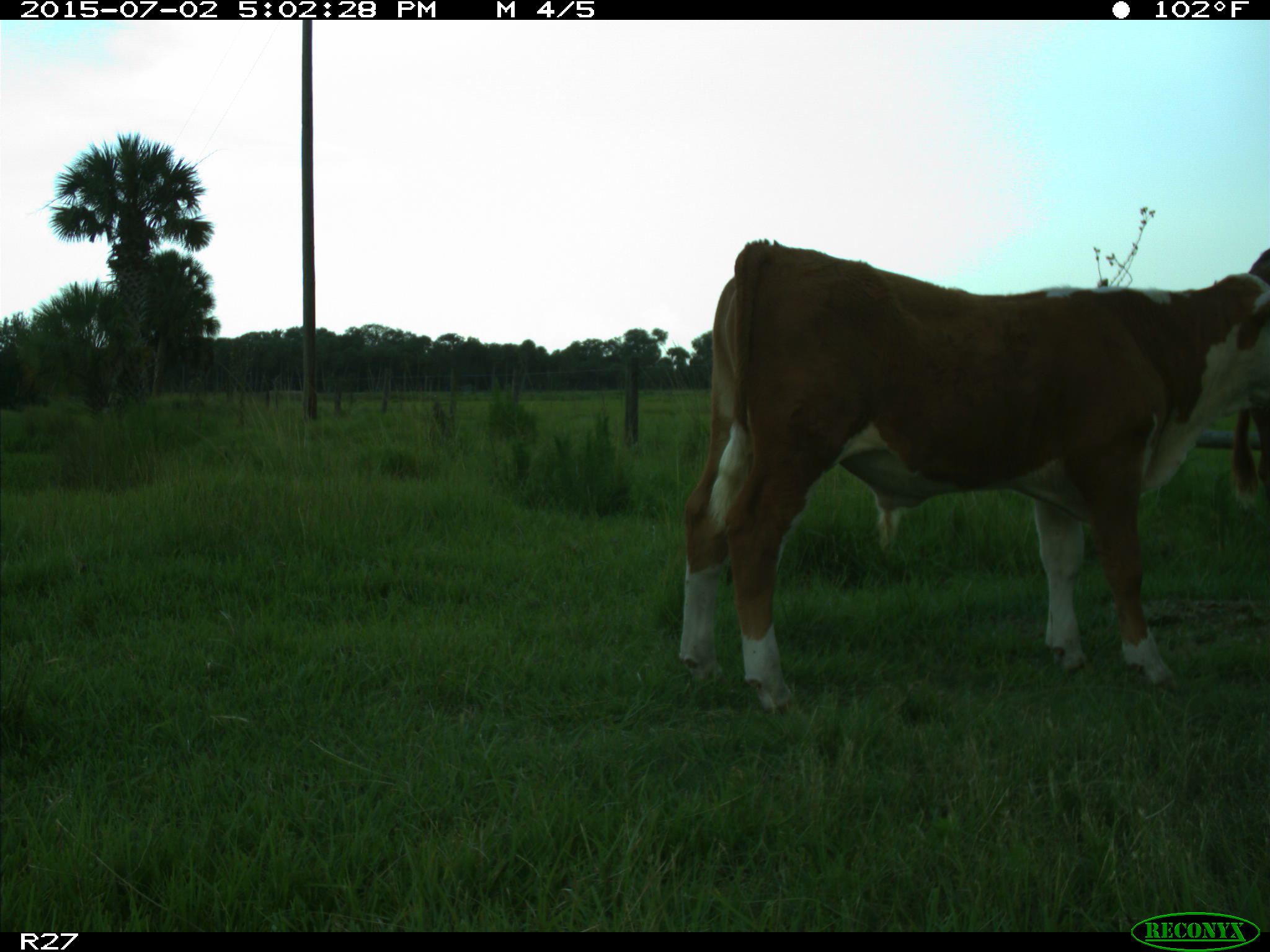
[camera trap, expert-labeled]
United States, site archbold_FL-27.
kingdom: Animalia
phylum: Chordata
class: Mammalia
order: Artiodactyla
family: Bovidae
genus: Bos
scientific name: Bos taurus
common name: domestic cow